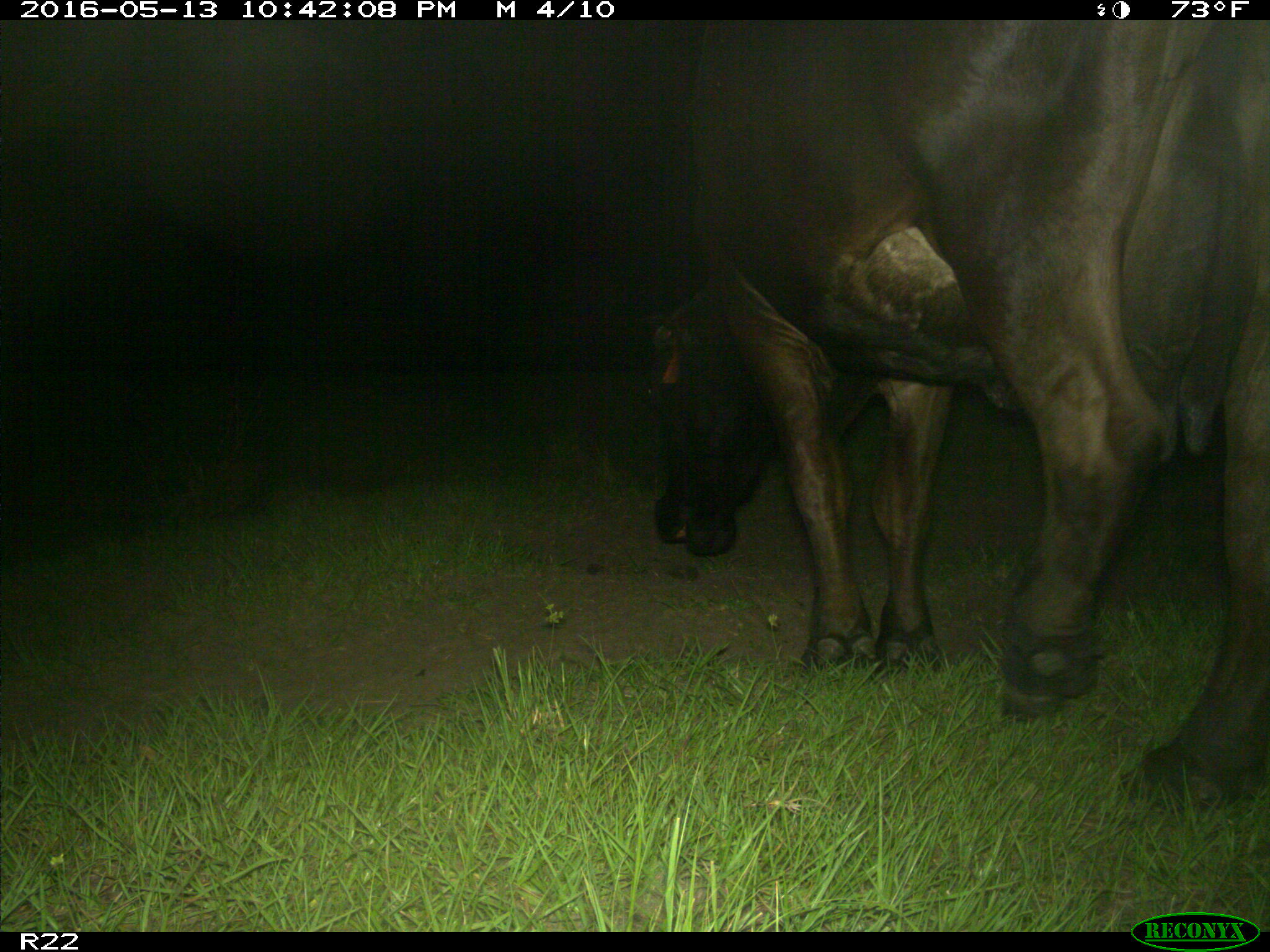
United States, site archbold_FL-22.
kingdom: Animalia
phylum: Chordata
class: Mammalia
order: Artiodactyla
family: Bovidae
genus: Bos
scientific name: Bos taurus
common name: domestic cow